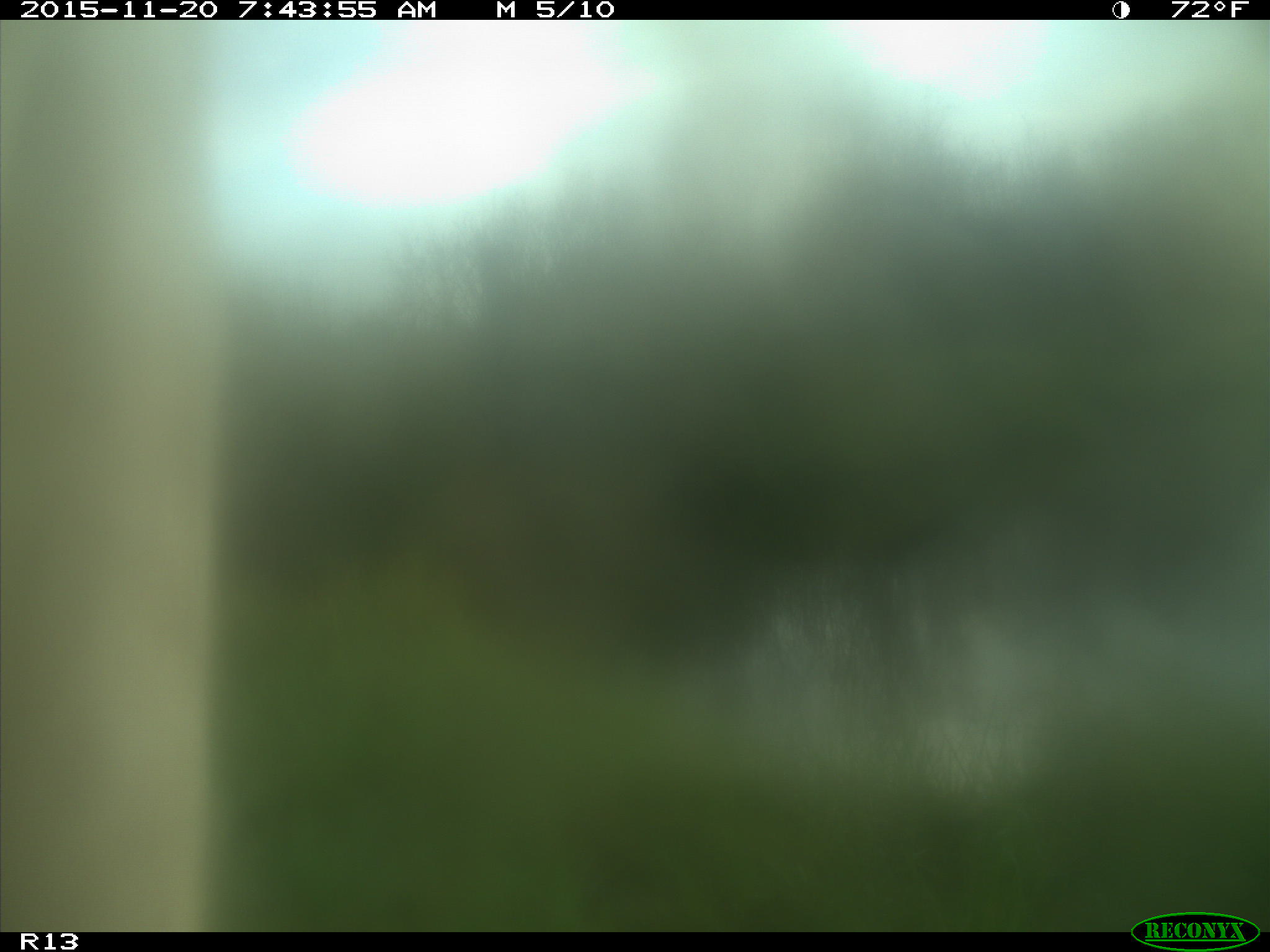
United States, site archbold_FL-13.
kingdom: Animalia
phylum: Chordata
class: Mammalia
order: Artiodactyla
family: Bovidae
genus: Bos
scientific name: Bos taurus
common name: domestic cow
Bos taurus (domestic cow).